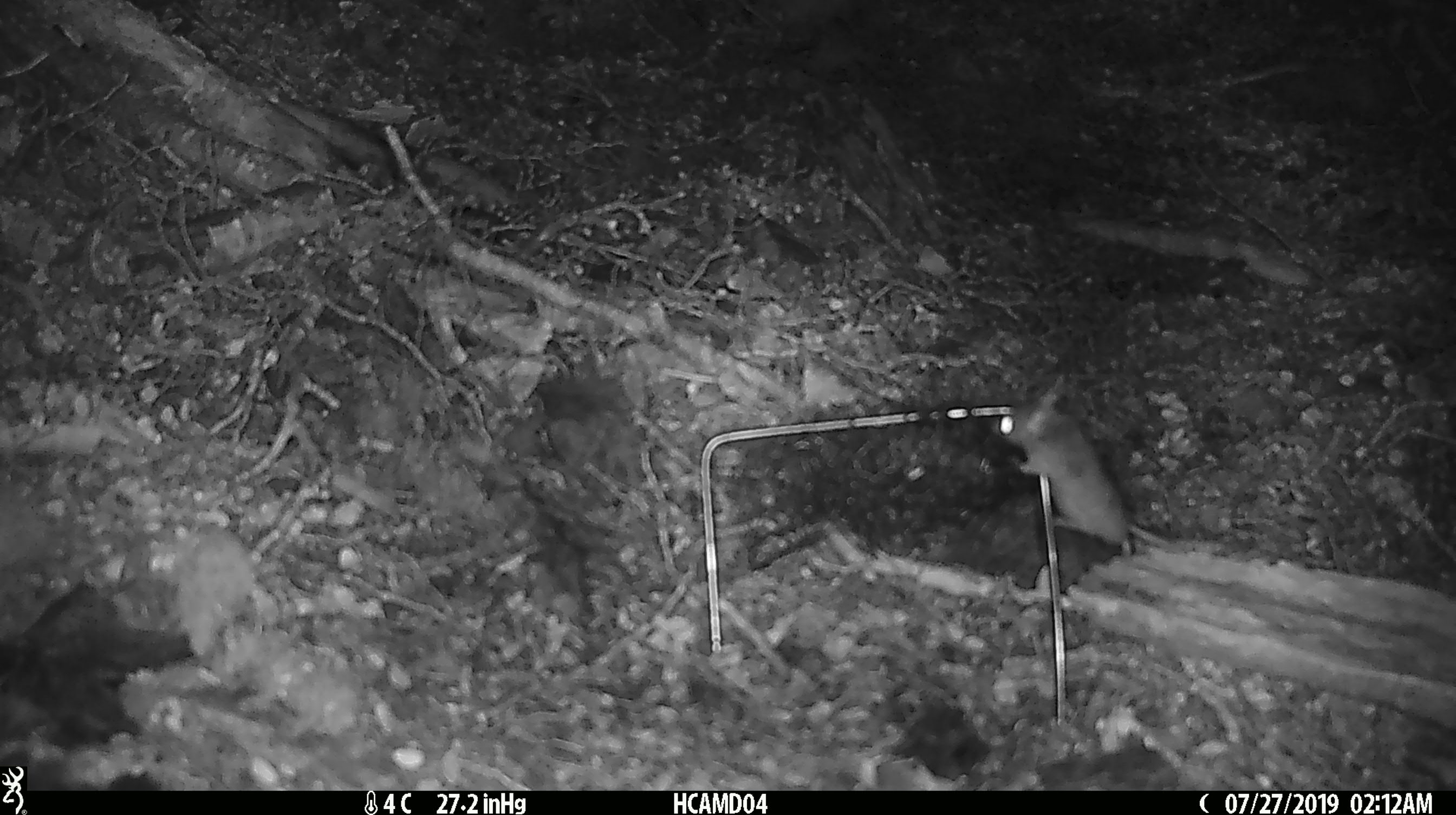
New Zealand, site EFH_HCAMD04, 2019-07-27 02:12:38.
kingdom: Animalia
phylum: Chordata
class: Mammalia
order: Rodentia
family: Muridae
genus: Mus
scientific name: Mus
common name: mouse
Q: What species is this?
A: Mouse (Mus).